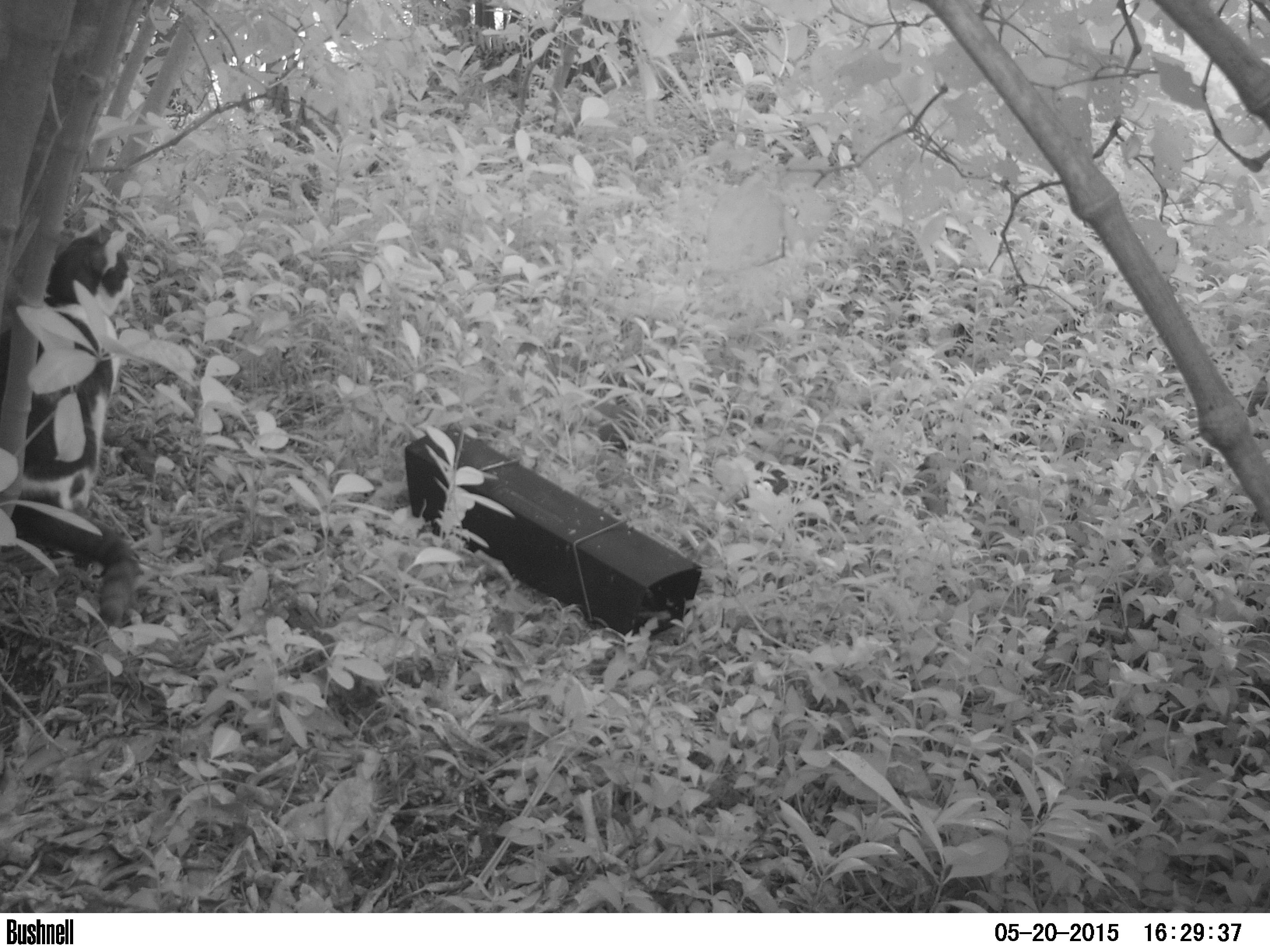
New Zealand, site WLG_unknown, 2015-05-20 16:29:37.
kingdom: Animalia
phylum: Chordata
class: Mammalia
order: Carnivora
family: Felidae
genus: Felis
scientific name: Felis catus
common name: domestic cat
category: cat